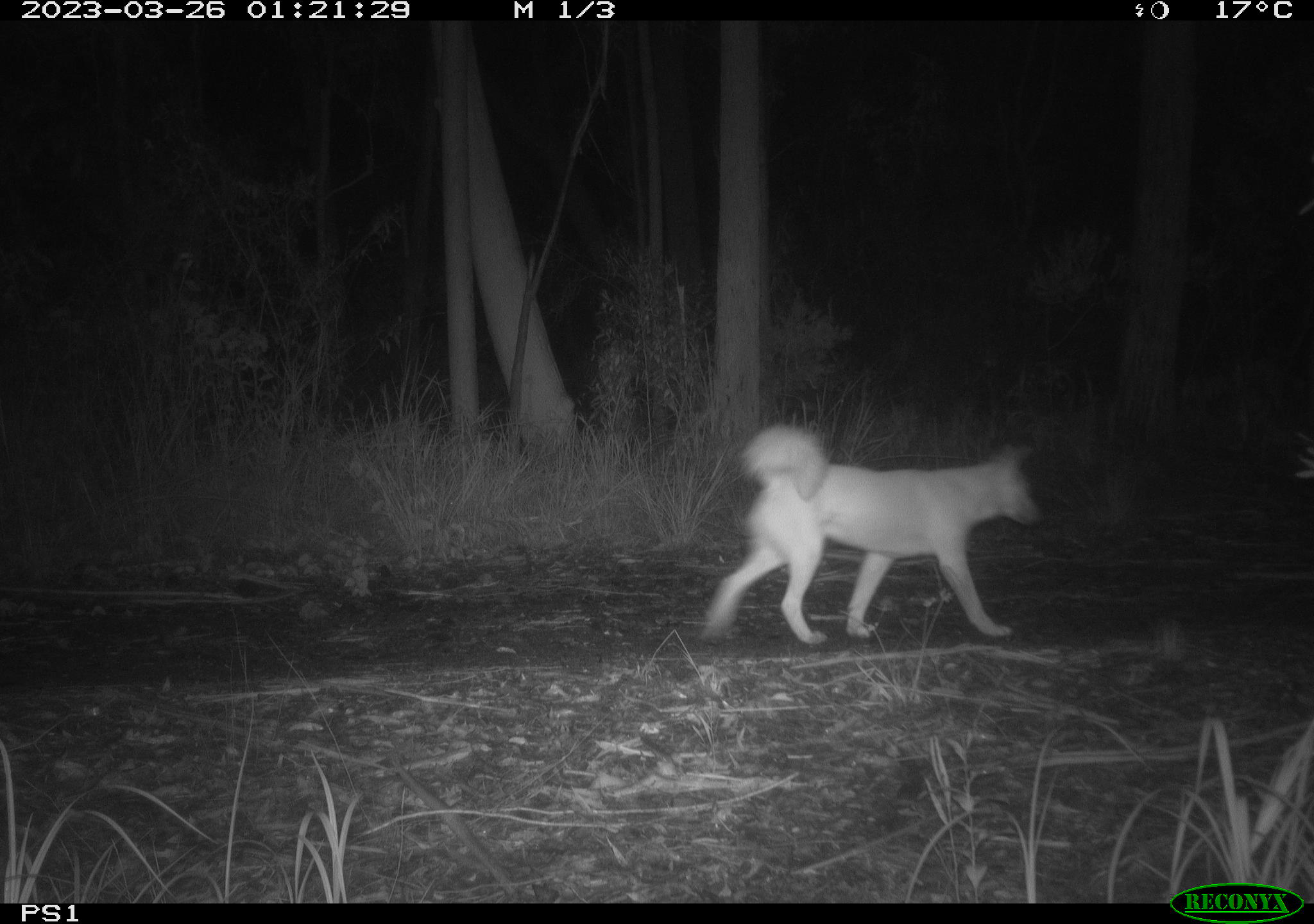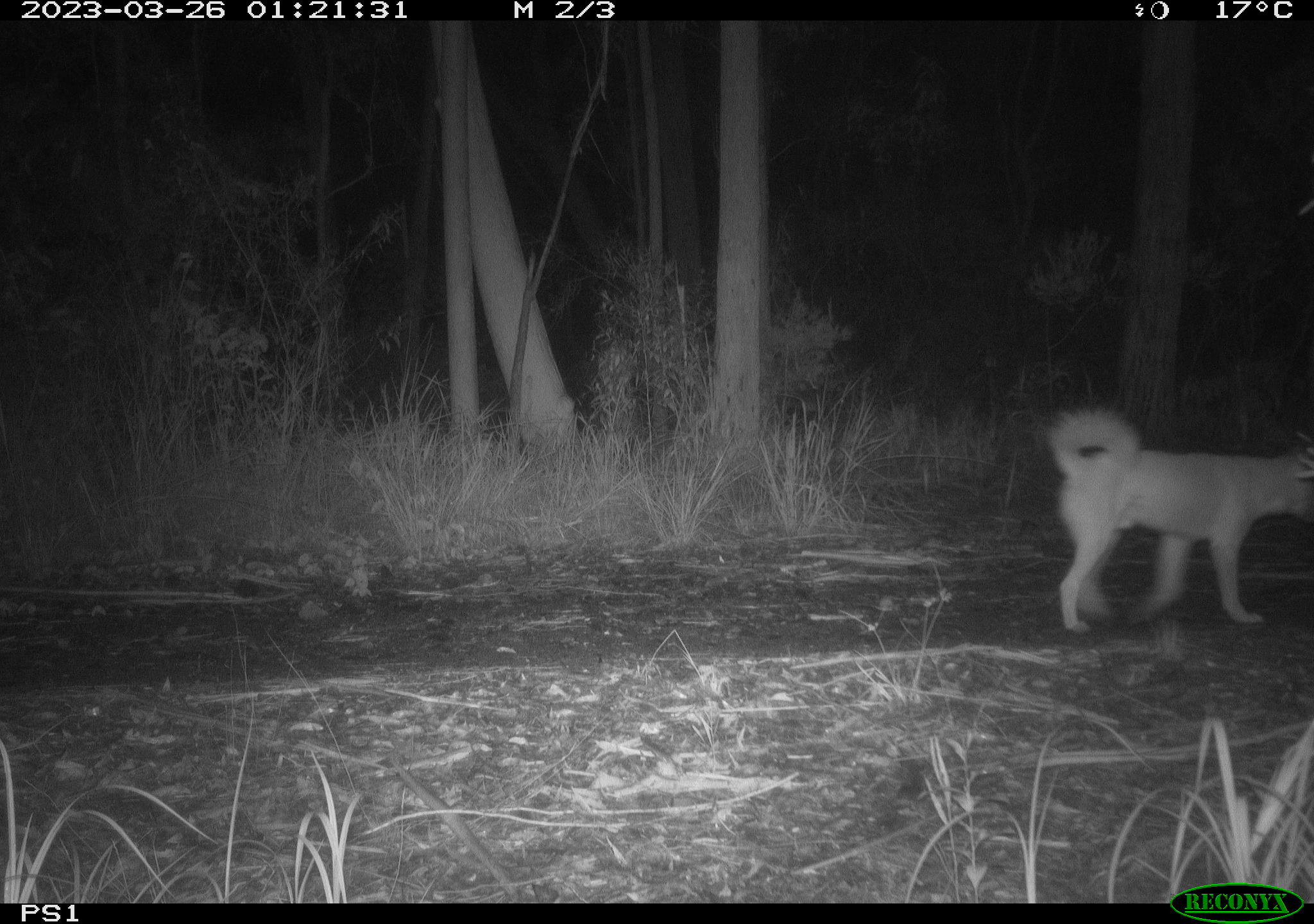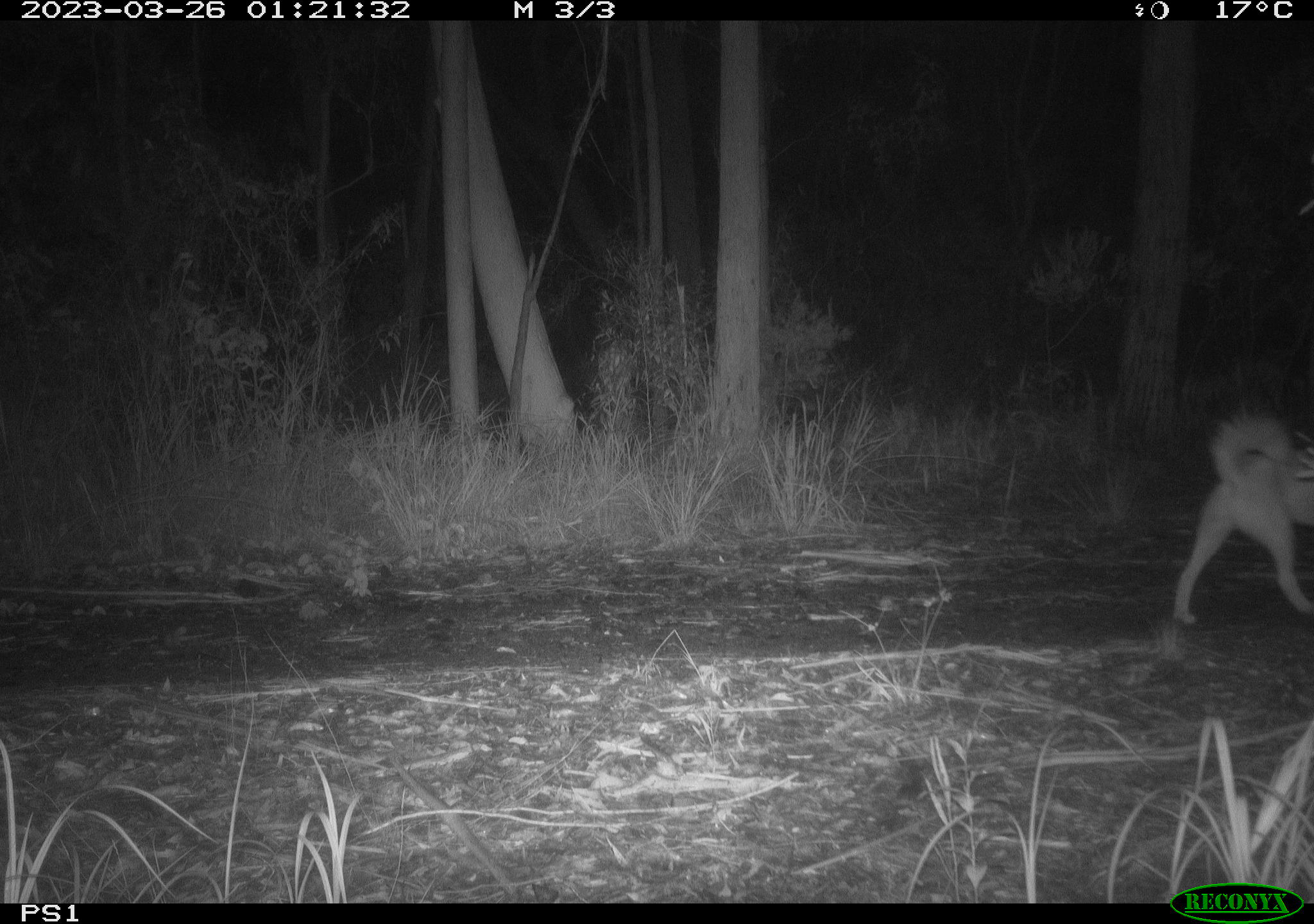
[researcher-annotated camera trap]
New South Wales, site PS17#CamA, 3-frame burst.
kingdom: Animalia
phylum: Chordata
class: Mammalia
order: Carnivora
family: Canidae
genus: Canis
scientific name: Canis familiaris dingo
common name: dingo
Dingo (Canis familiaris dingo).